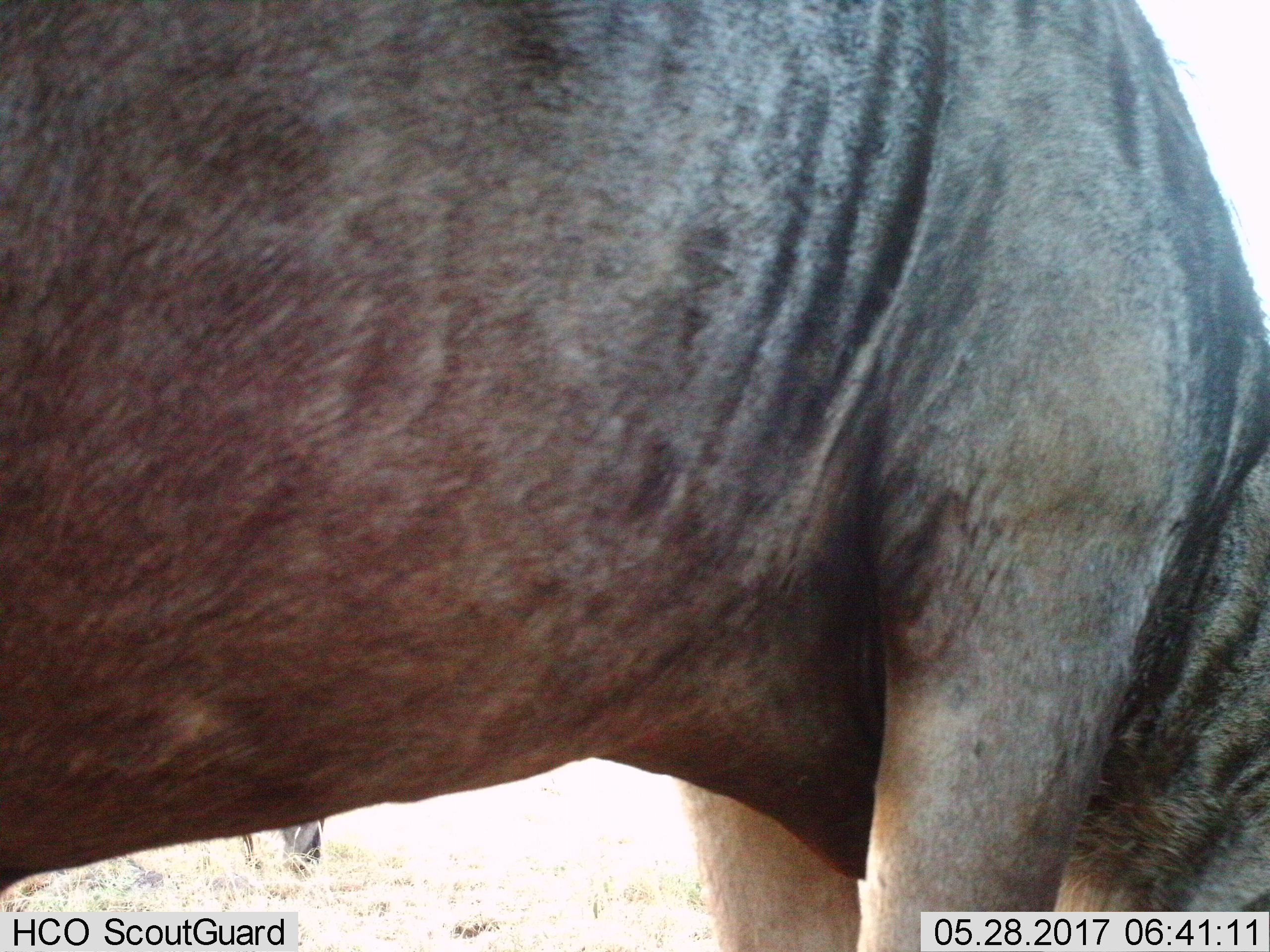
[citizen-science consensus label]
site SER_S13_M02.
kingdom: Animalia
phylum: Chordata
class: Mammalia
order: Artiodactyla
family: Bovidae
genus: Connochaetes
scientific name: Connochaetes taurinus taurinus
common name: blue wildebeest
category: wildebeestblue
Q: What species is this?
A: Wildebeestblue (blue wildebeest) (Connochaetes taurinus taurinus).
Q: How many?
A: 1.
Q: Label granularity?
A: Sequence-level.